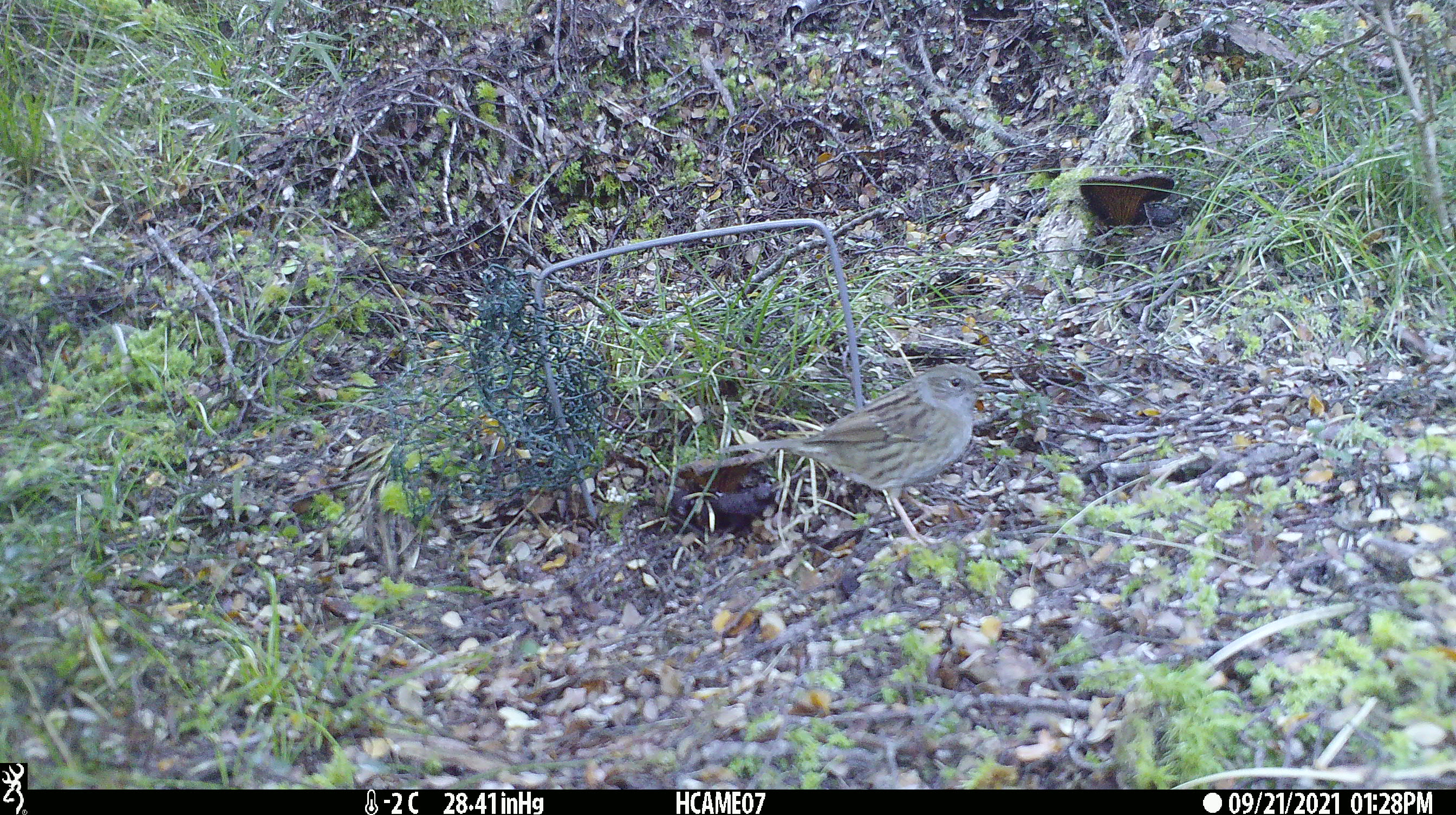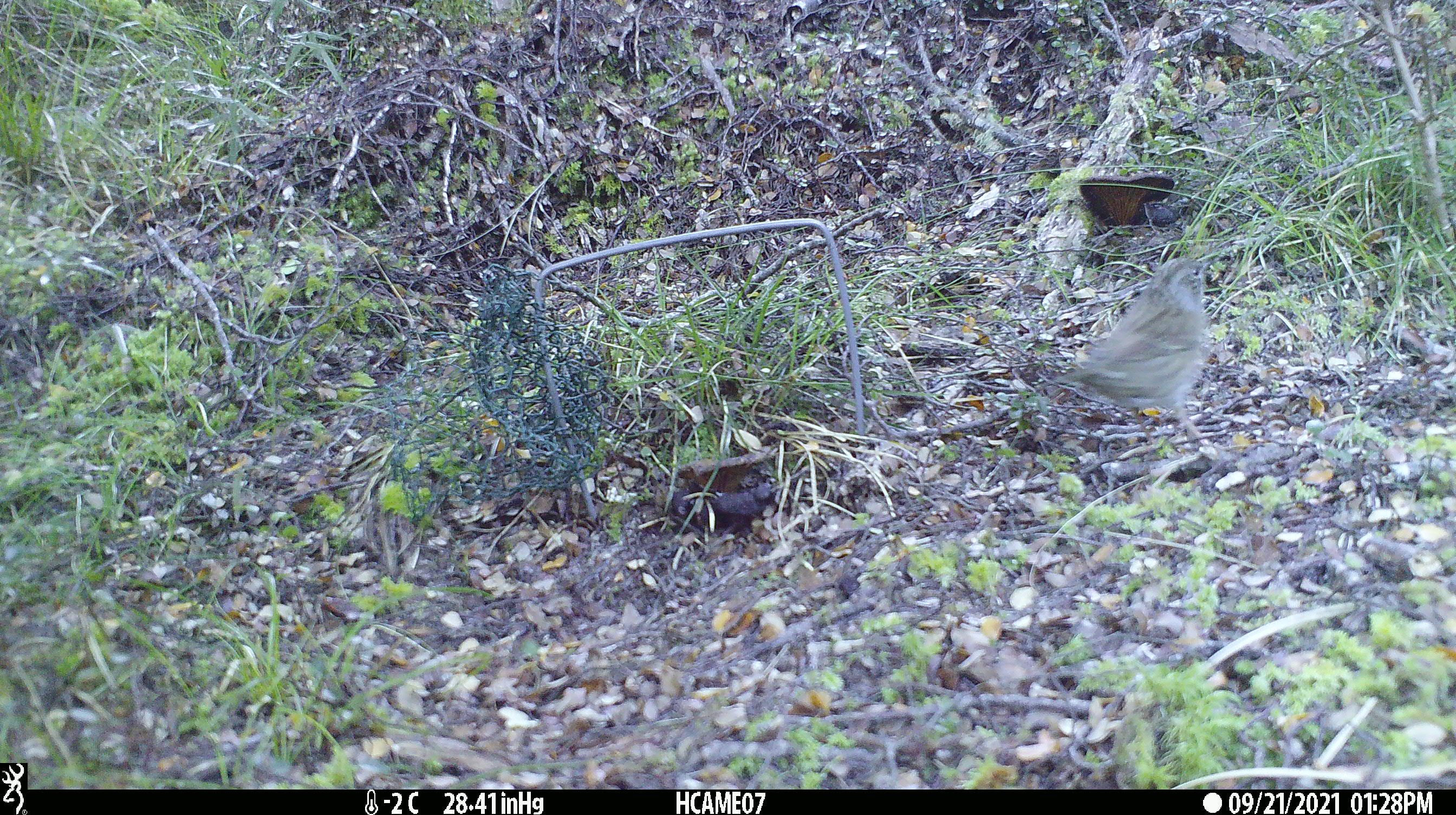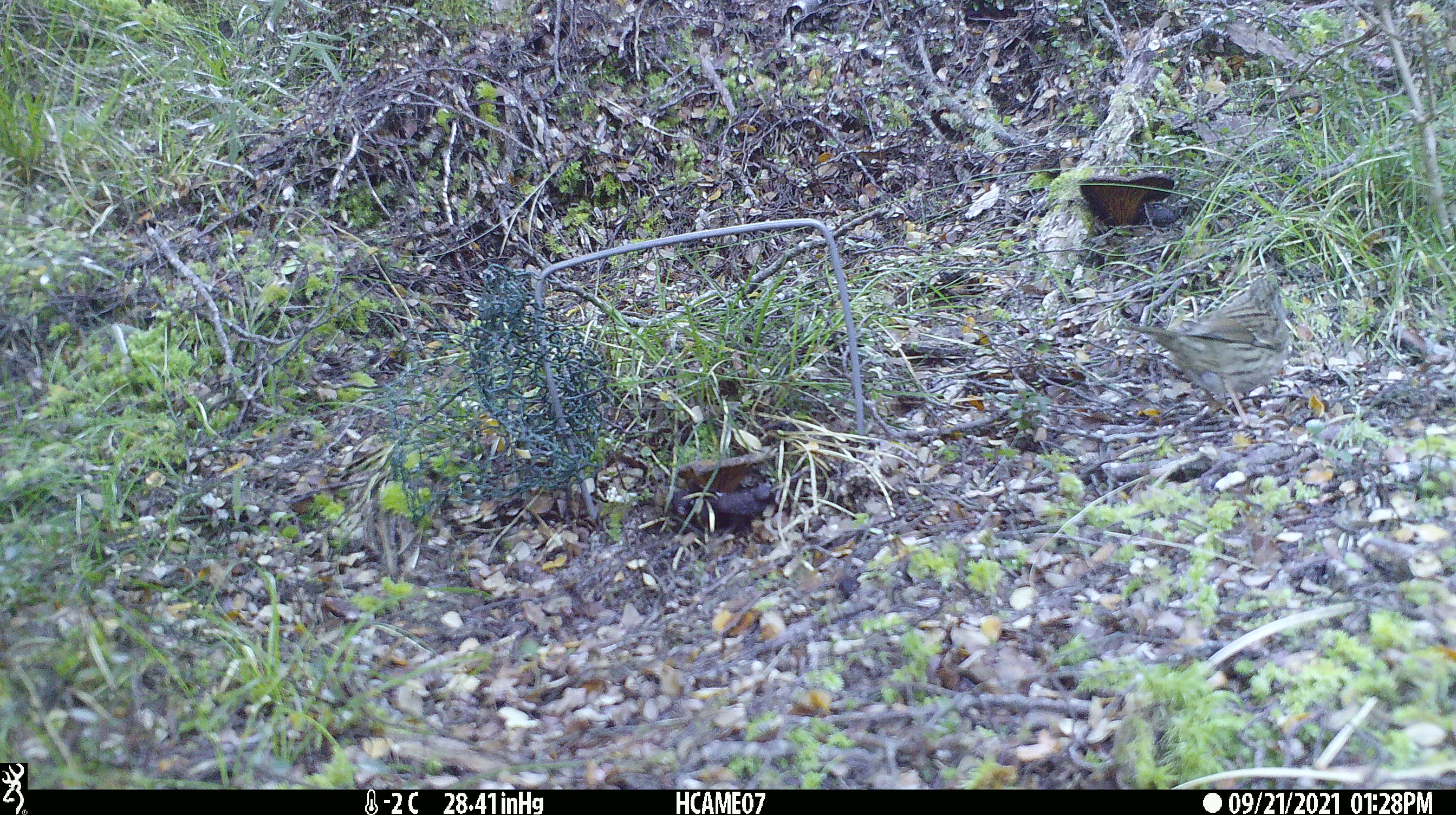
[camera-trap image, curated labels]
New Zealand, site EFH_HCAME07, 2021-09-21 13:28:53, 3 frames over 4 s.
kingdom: Animalia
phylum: Chordata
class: Aves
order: Passeriformes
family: Prunellidae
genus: Prunella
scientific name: Prunella modularis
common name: dunnock